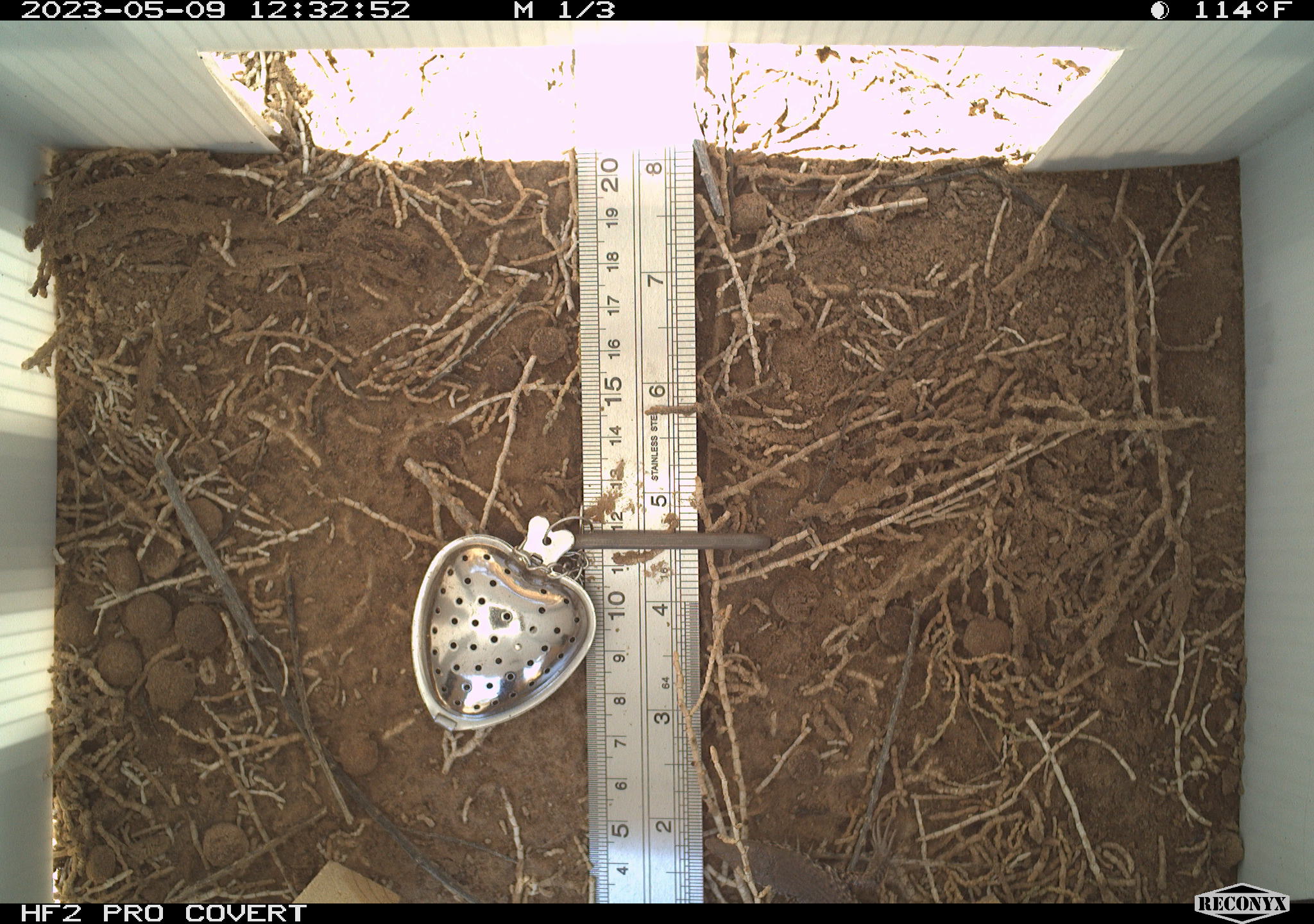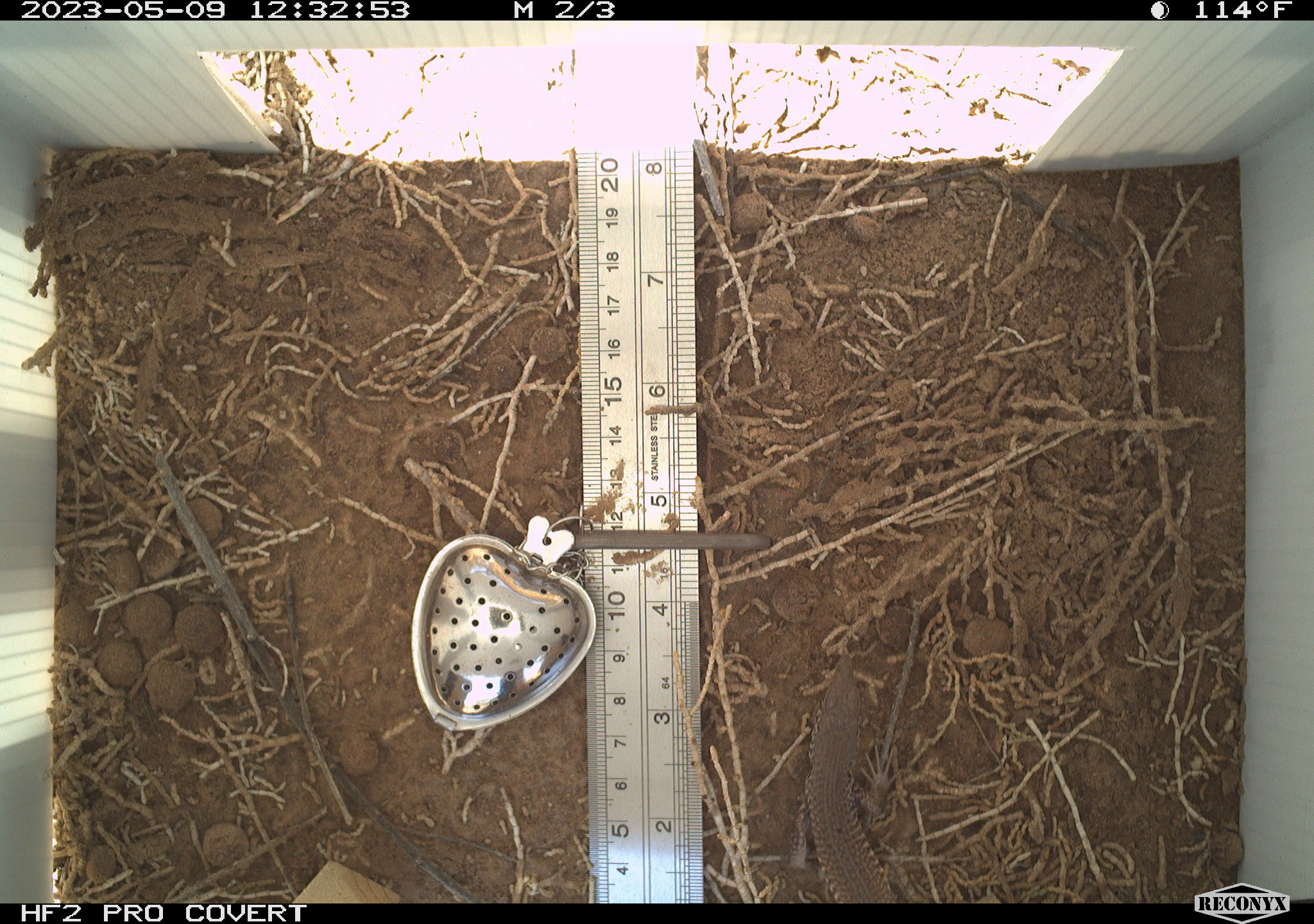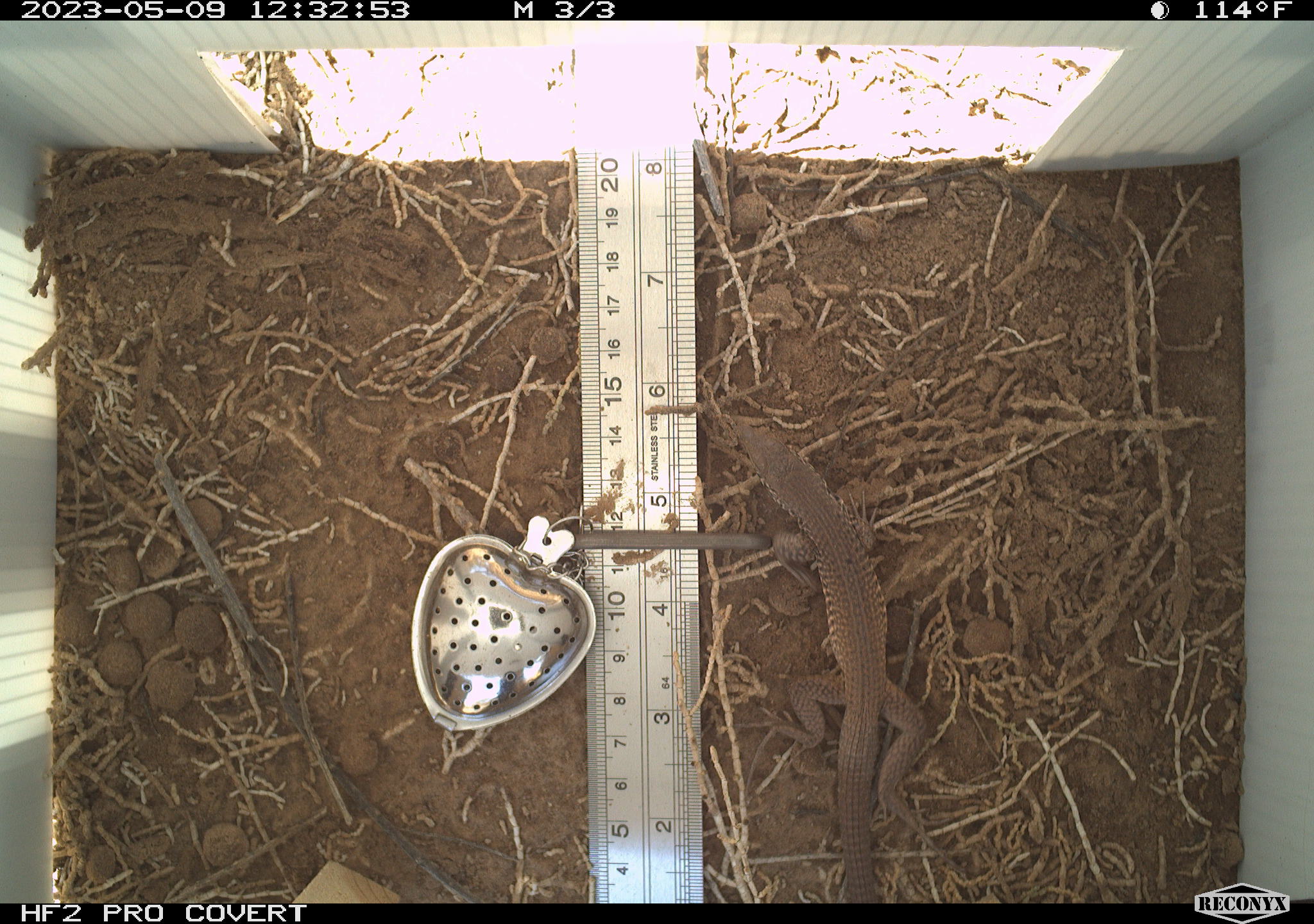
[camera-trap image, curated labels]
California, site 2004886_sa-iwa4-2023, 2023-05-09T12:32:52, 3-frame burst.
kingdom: Animalia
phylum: Chordata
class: Reptilia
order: Squamata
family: Teiidae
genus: Aspidoscelis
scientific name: Aspidoscelis tigris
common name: western whiptail